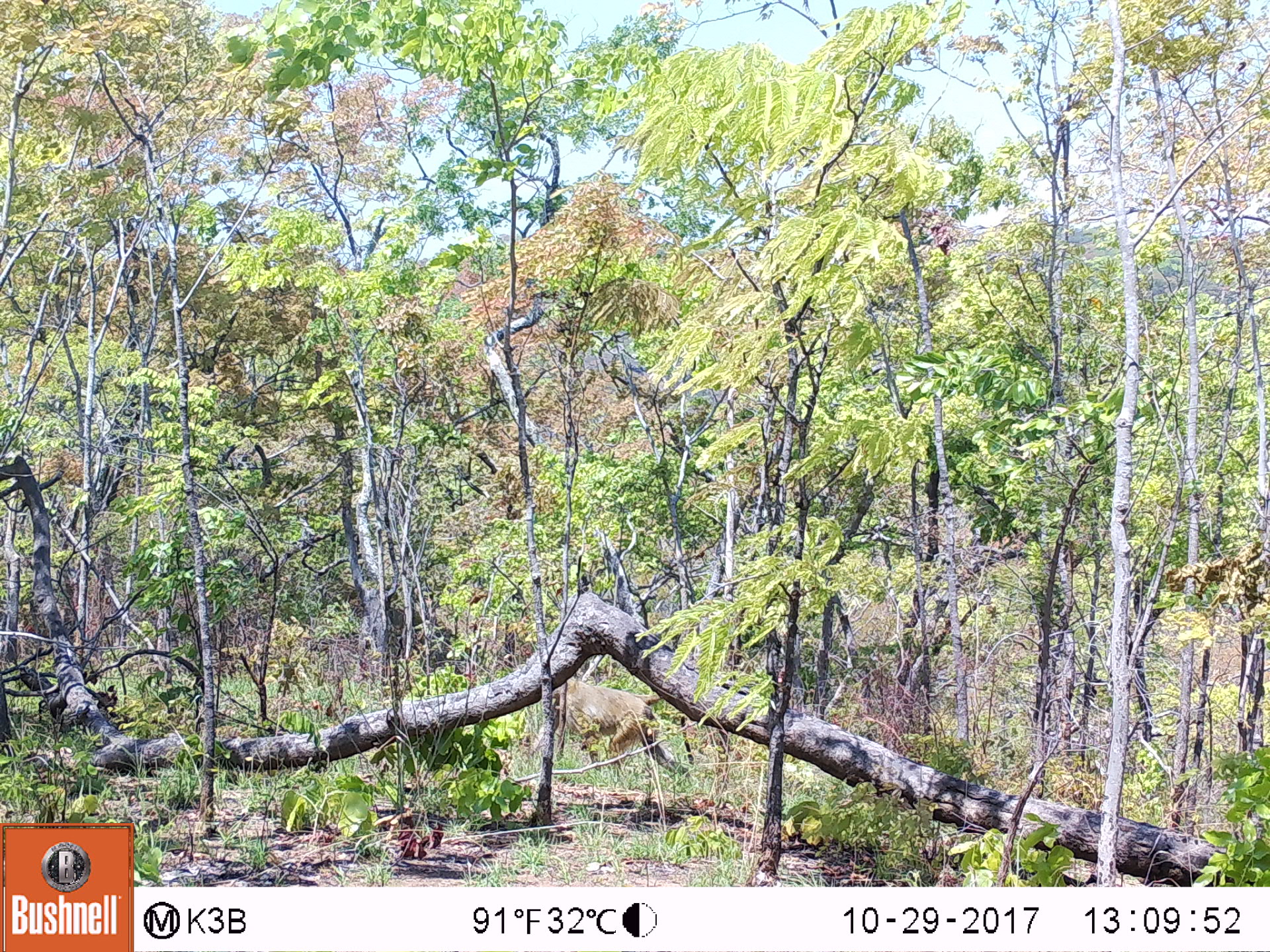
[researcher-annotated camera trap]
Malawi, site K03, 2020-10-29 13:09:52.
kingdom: Animalia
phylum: Chordata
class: Mammalia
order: Primates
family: Cercopithecidae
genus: Papio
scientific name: Papio cynocephalus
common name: yellow baboon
Yellow baboon (Papio cynocephalus), count 1.